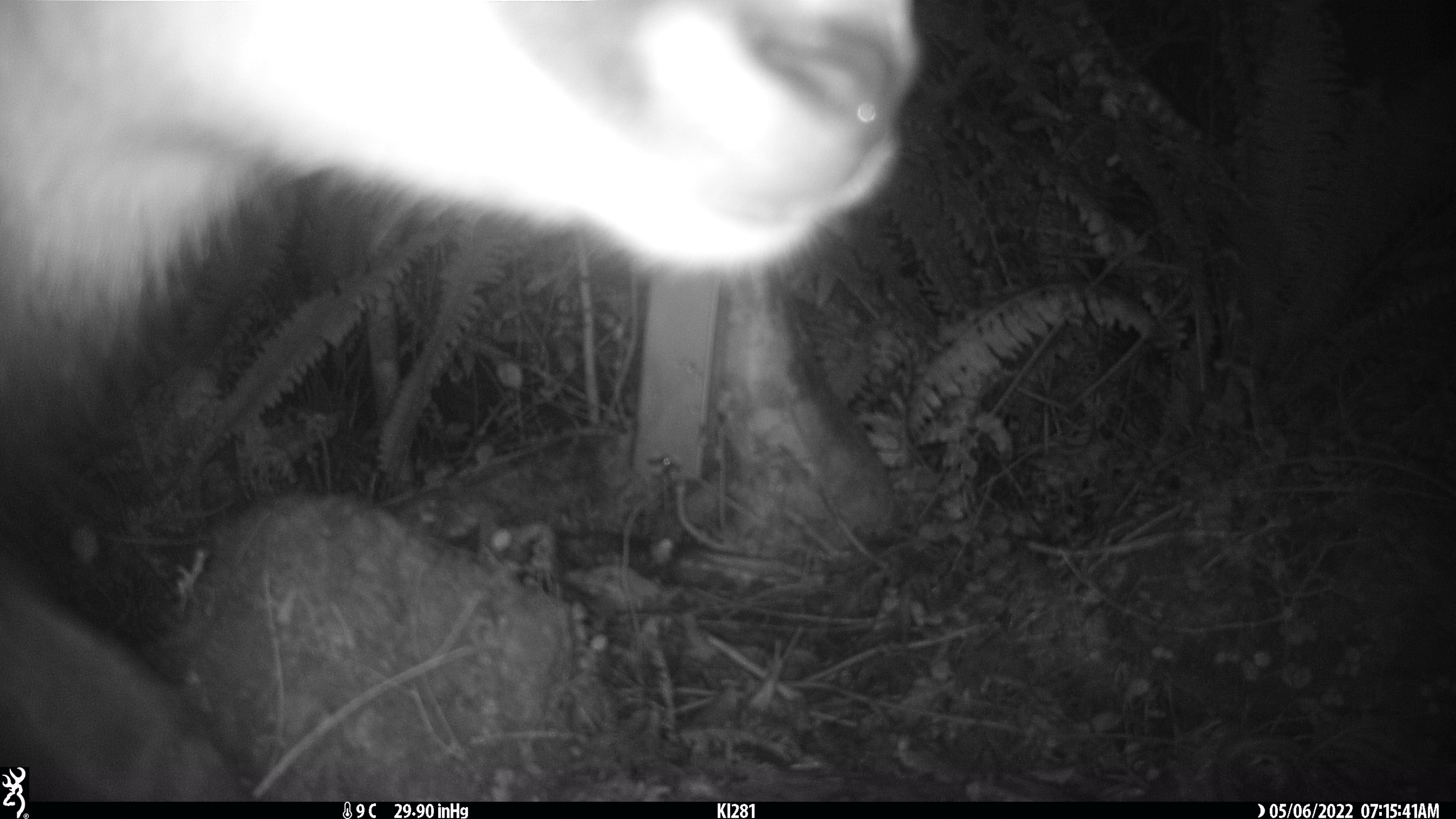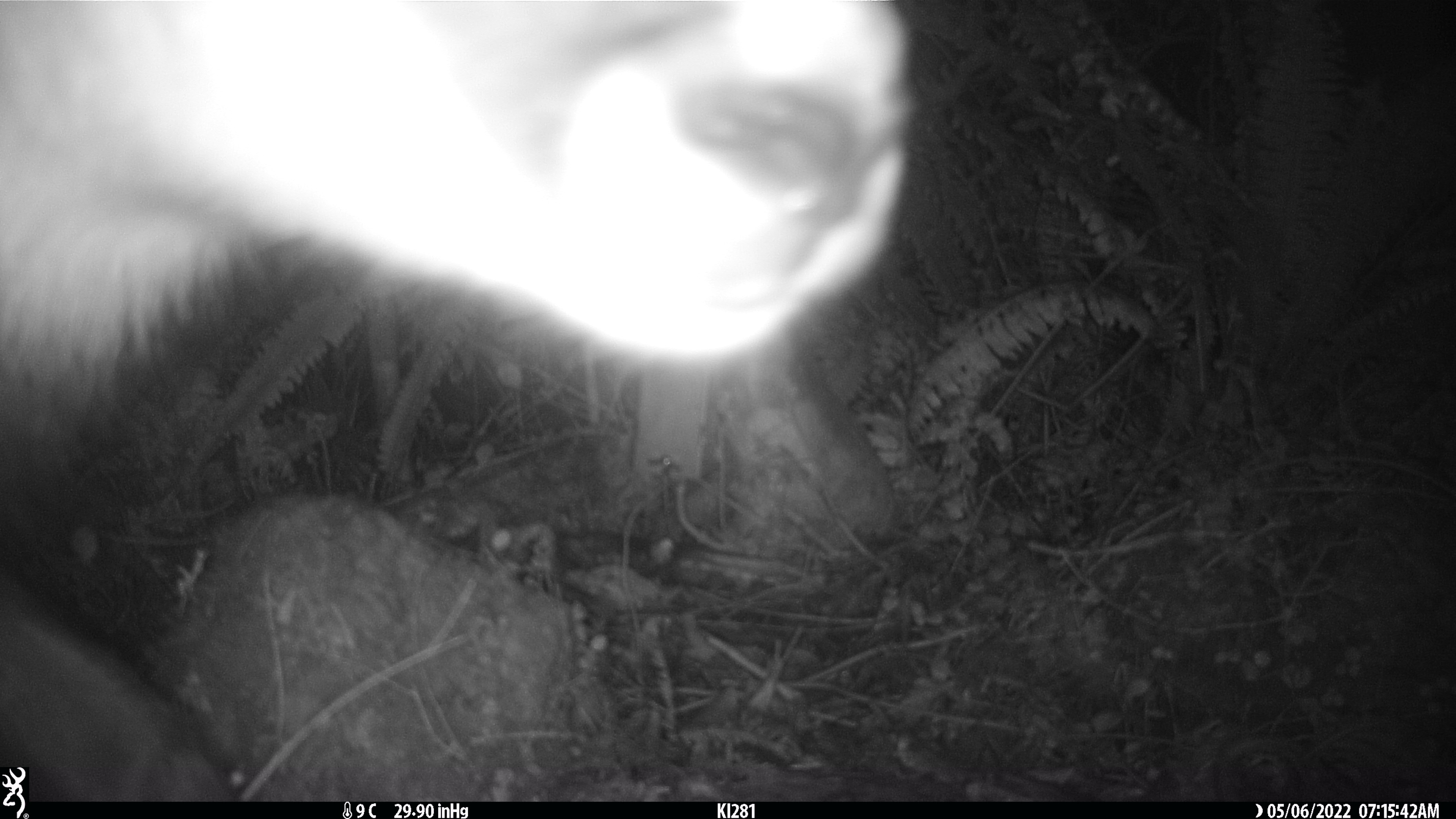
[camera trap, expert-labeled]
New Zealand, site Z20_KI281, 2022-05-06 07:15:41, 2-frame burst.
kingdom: Animalia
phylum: Chordata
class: Mammalia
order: Artiodactyla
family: Bovidae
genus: Rupicapra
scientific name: Rupicapra rupicapra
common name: alpine chamois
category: chamois